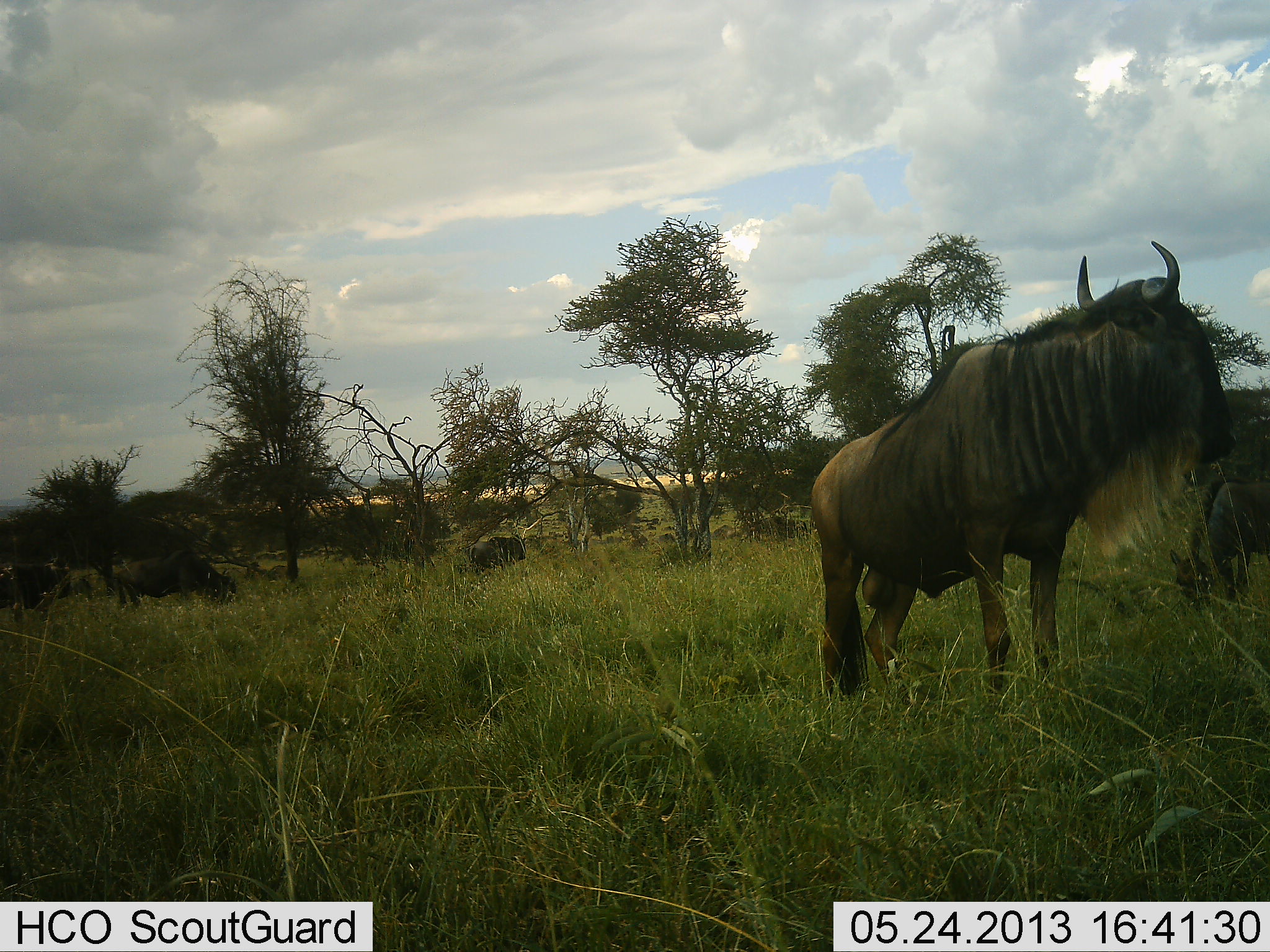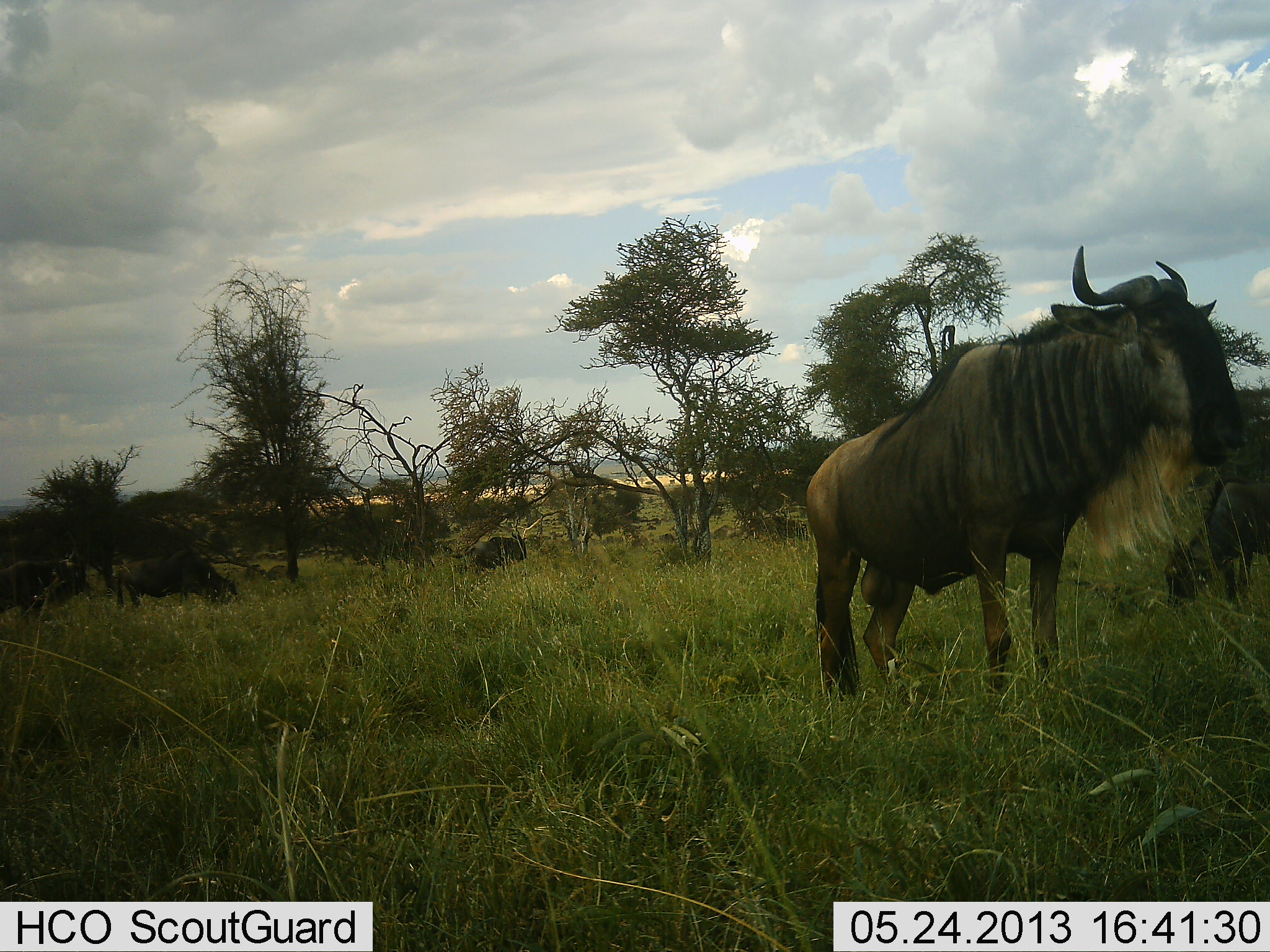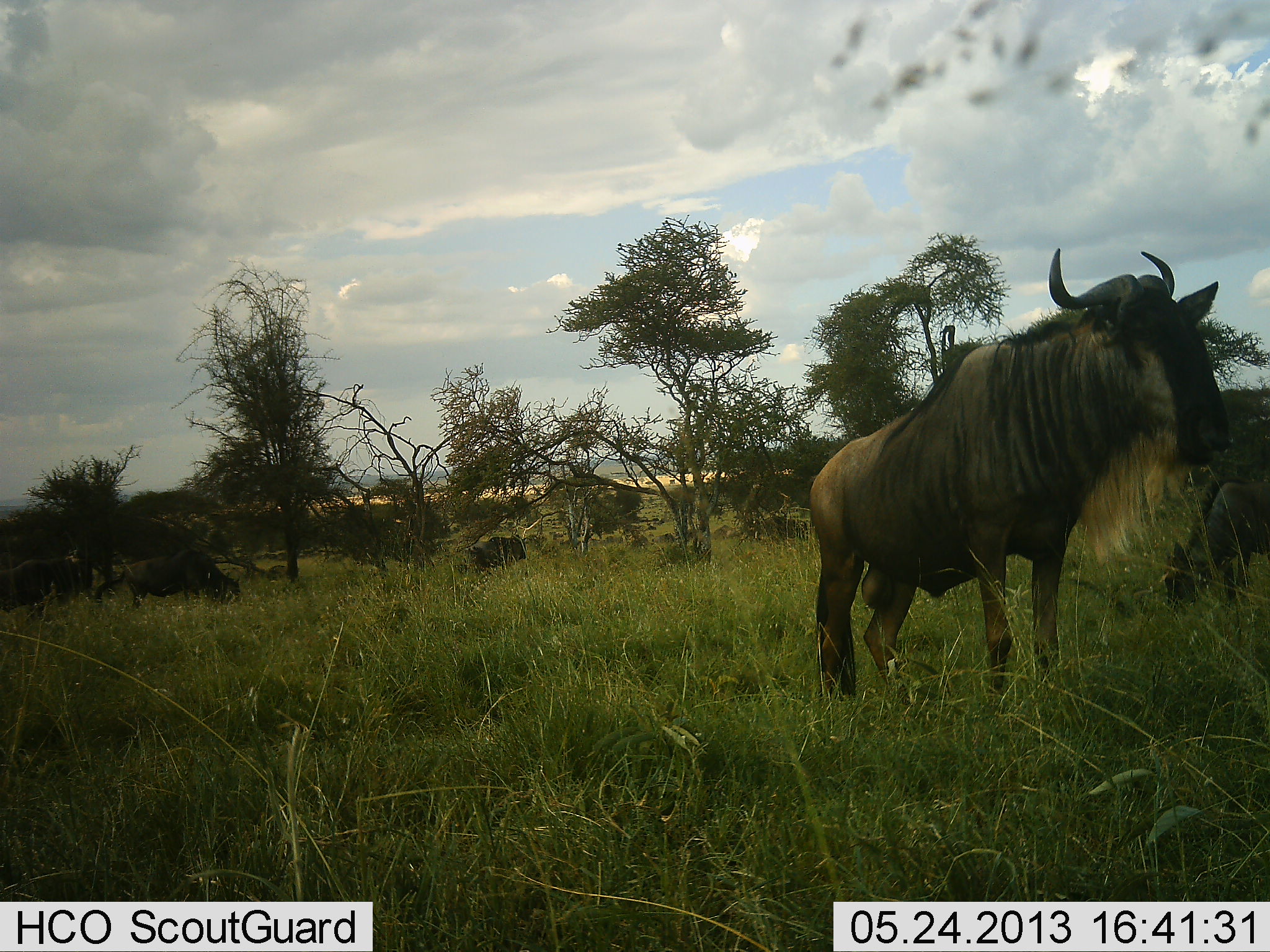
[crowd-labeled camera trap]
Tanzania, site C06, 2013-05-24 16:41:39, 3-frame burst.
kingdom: Animalia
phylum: Chordata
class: Mammalia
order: Artiodactyla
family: Bovidae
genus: Connochaetes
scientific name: Connochaetes taurinus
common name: blue wildebeest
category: wildebeest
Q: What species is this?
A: Wildebeest (blue wildebeest) (Connochaetes taurinus).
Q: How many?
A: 5.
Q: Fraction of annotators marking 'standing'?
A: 100%.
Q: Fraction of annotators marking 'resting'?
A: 20%.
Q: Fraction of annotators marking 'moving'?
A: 10%.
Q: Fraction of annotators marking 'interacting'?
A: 0%.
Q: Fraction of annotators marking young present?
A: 10%.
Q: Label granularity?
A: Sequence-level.